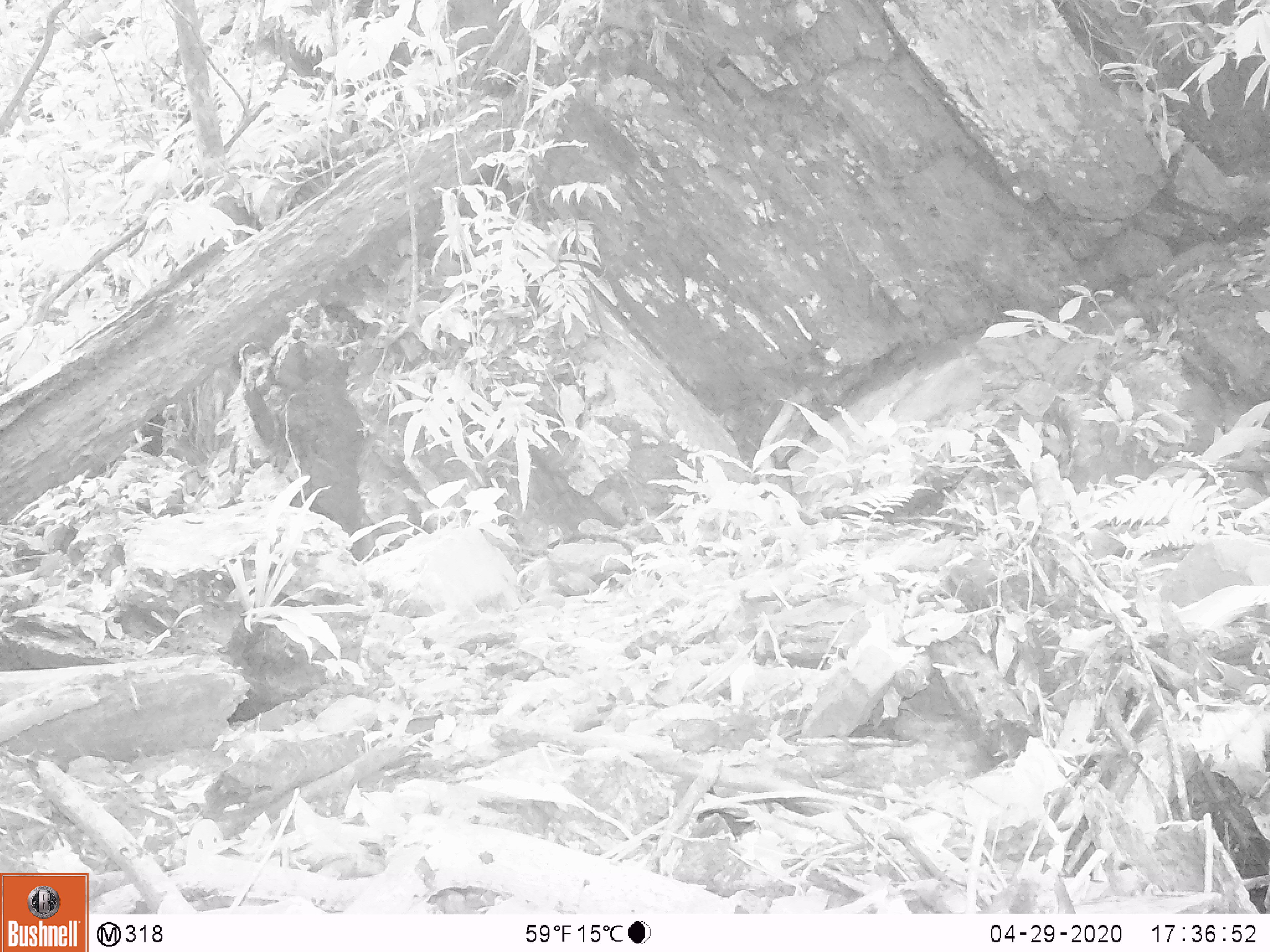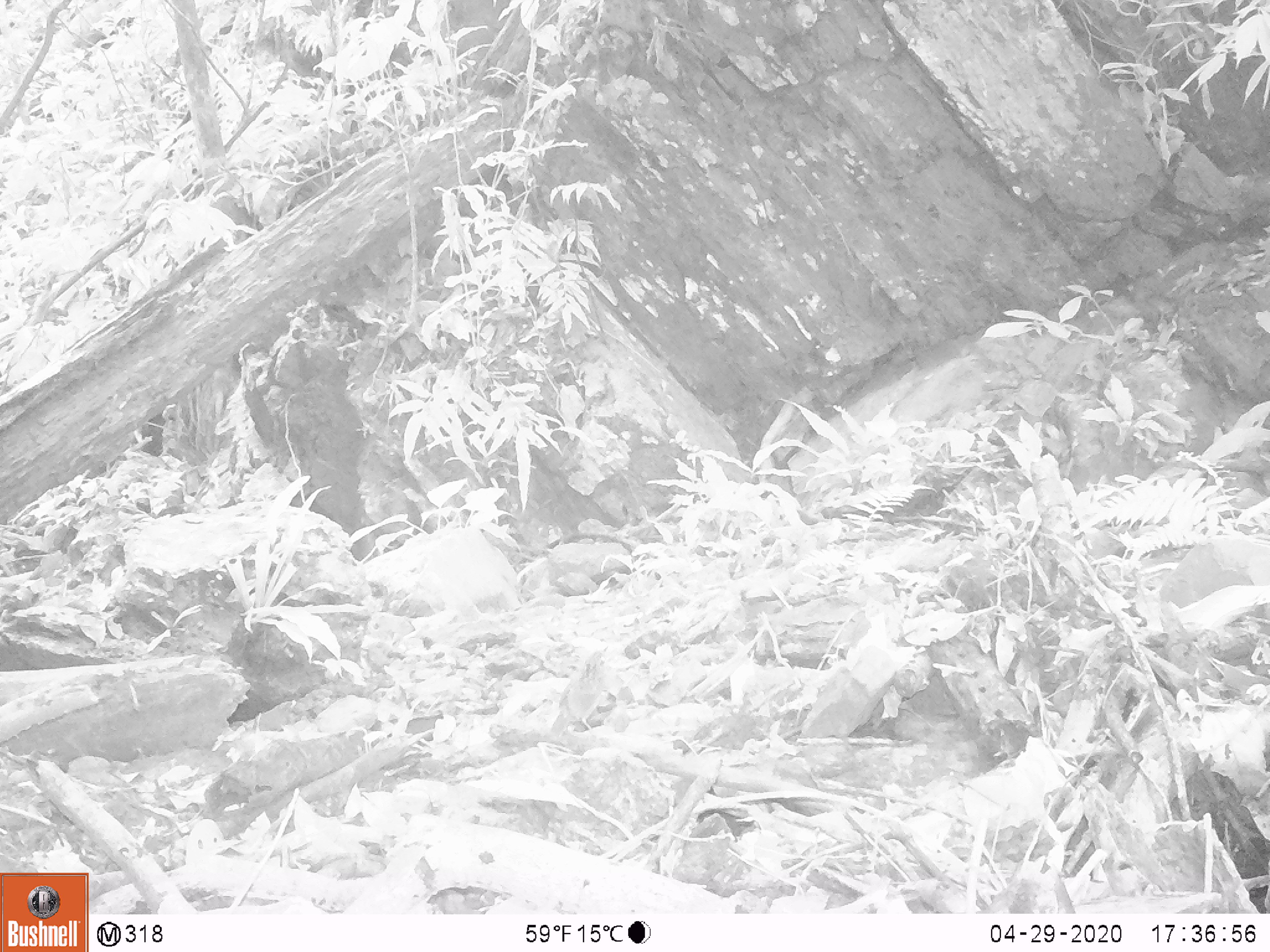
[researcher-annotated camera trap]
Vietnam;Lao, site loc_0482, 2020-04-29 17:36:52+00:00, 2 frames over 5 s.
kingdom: Animalia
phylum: Chordata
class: Aves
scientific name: Aves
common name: bird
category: unidentified bird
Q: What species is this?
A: Unidentified bird (bird) (Aves).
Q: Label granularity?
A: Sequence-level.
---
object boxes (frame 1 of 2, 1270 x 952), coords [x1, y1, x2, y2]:
unidentified bird: [657, 718, 737, 753]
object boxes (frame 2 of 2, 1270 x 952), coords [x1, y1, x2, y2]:
unidentified bird: [549, 645, 609, 740]